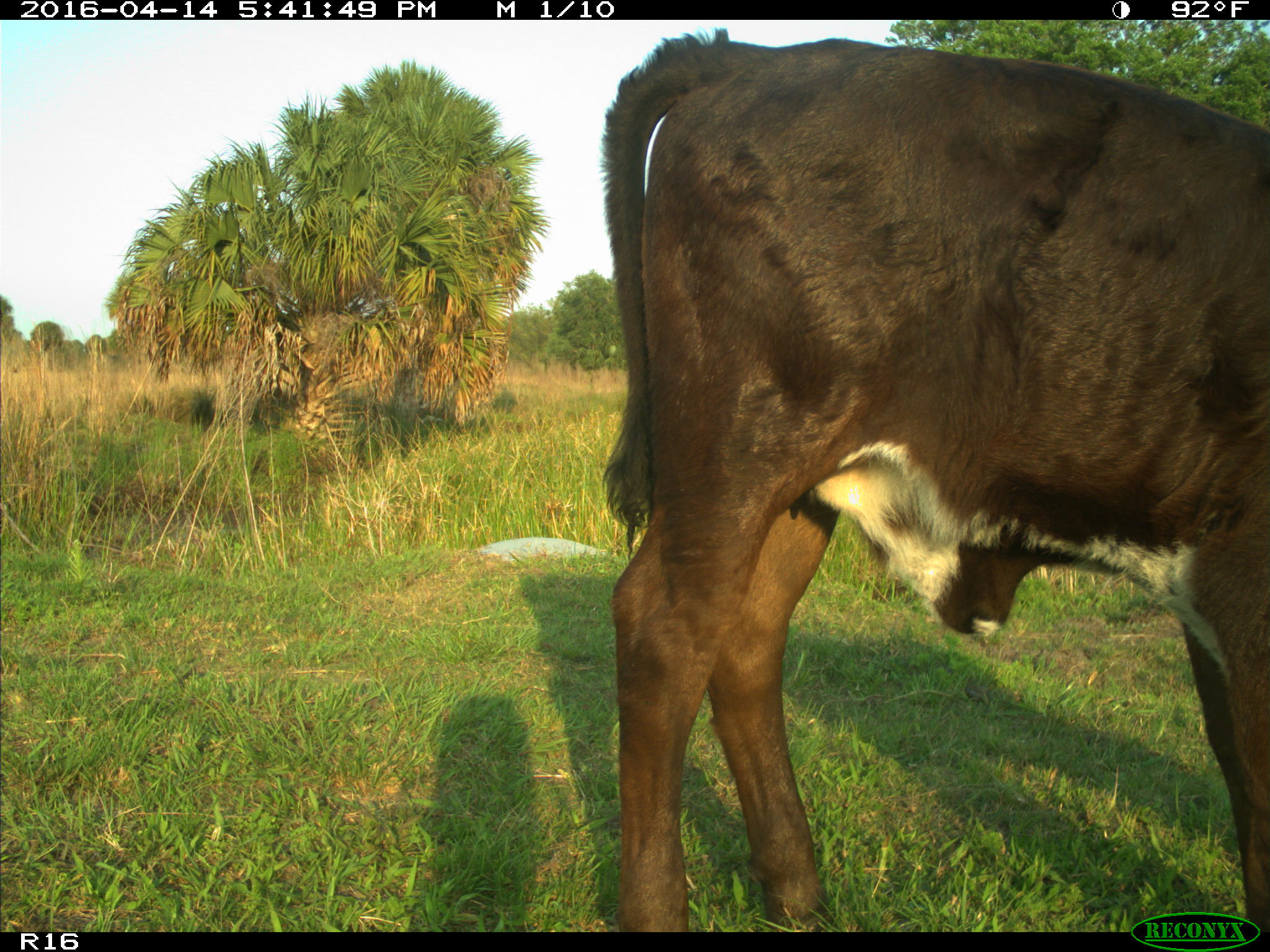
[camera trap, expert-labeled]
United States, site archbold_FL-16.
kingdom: Animalia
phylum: Chordata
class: Mammalia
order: Artiodactyla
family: Bovidae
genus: Bos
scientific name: Bos taurus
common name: domestic cow